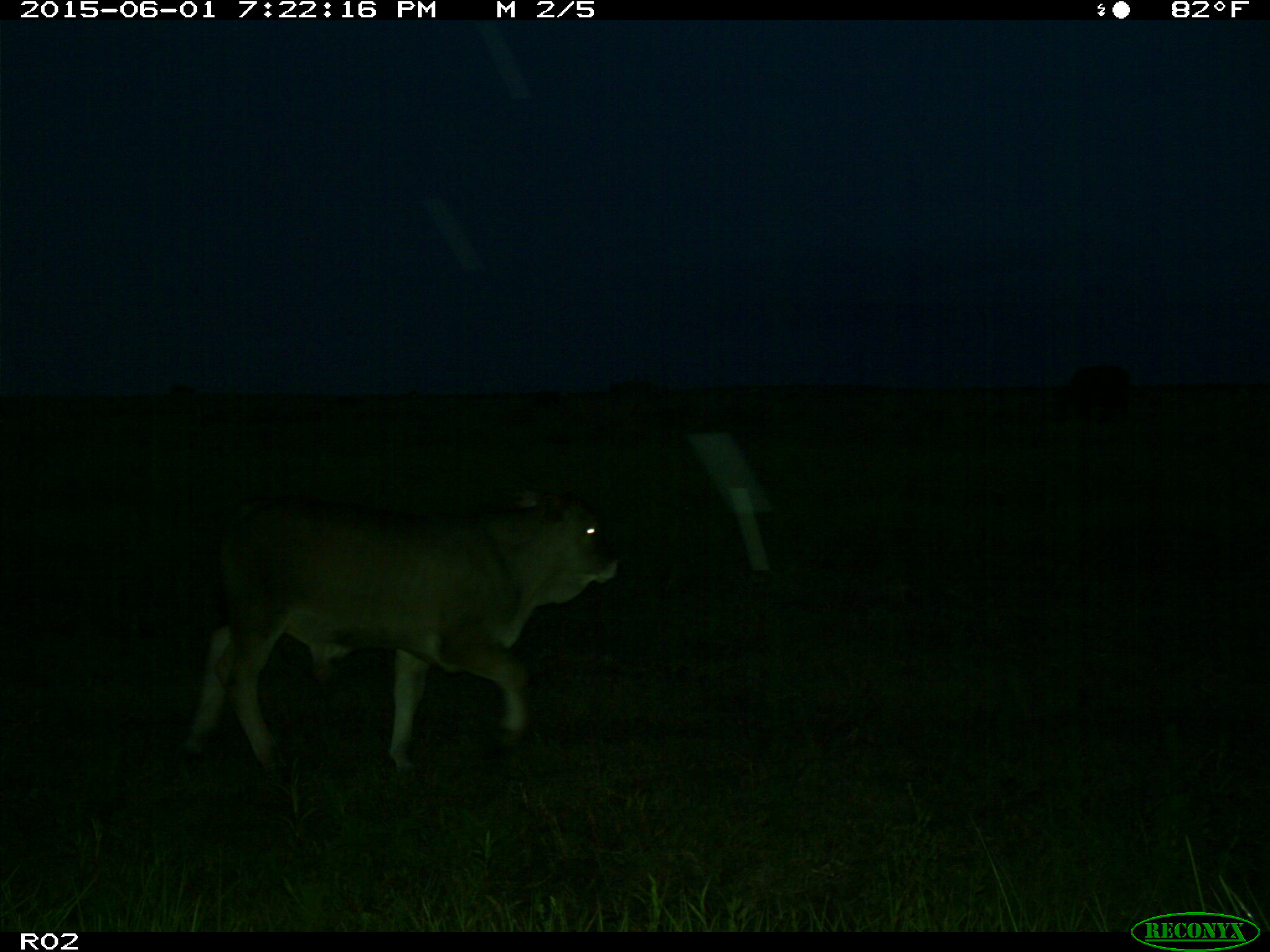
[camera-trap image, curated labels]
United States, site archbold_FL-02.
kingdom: Animalia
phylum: Chordata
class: Mammalia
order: Artiodactyla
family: Bovidae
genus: Bos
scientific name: Bos taurus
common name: domestic cow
Bos taurus (domestic cow).